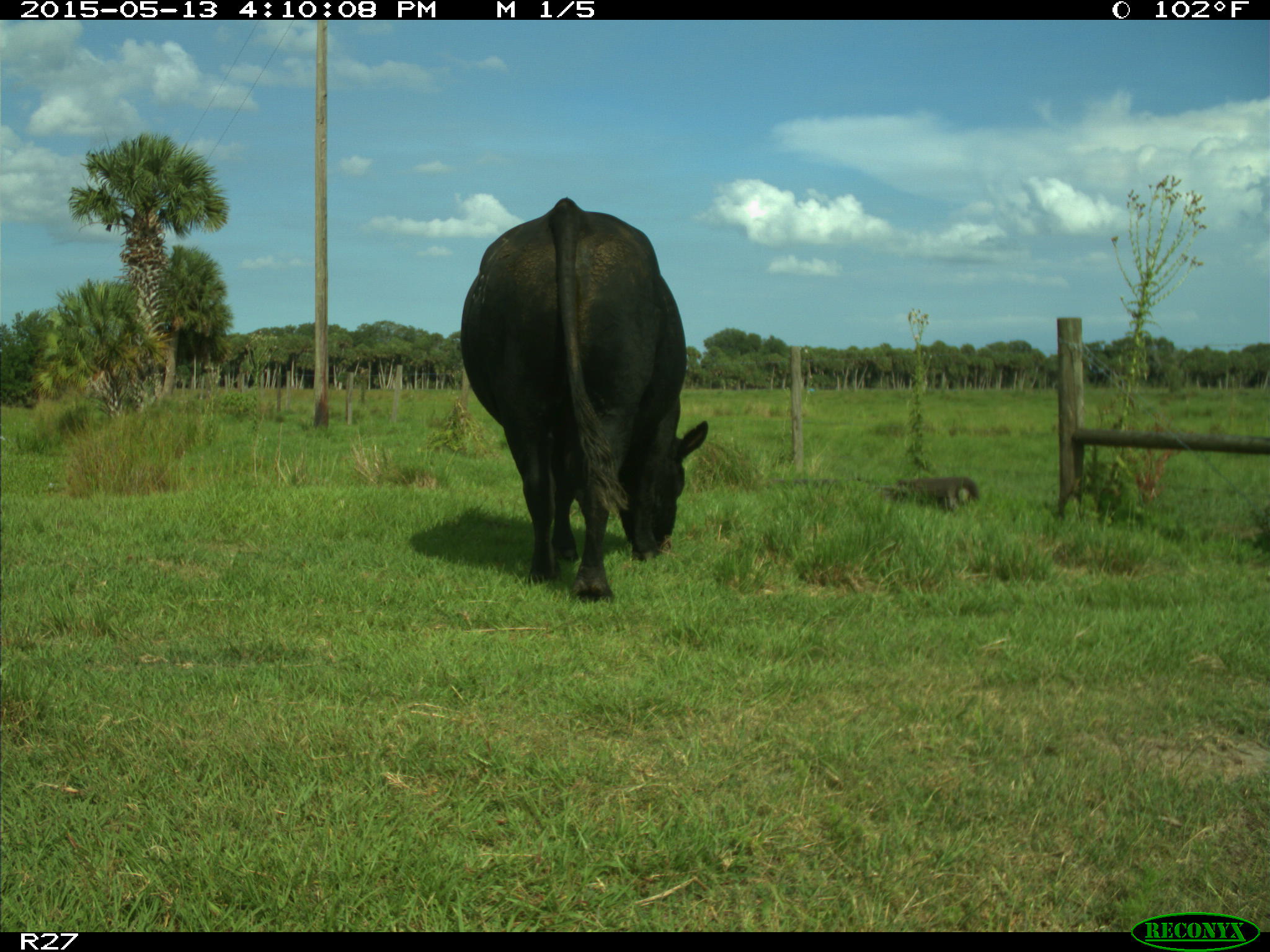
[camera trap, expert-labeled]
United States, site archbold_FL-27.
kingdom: Animalia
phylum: Chordata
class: Mammalia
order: Artiodactyla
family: Bovidae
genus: Bos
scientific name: Bos taurus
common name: domestic cow